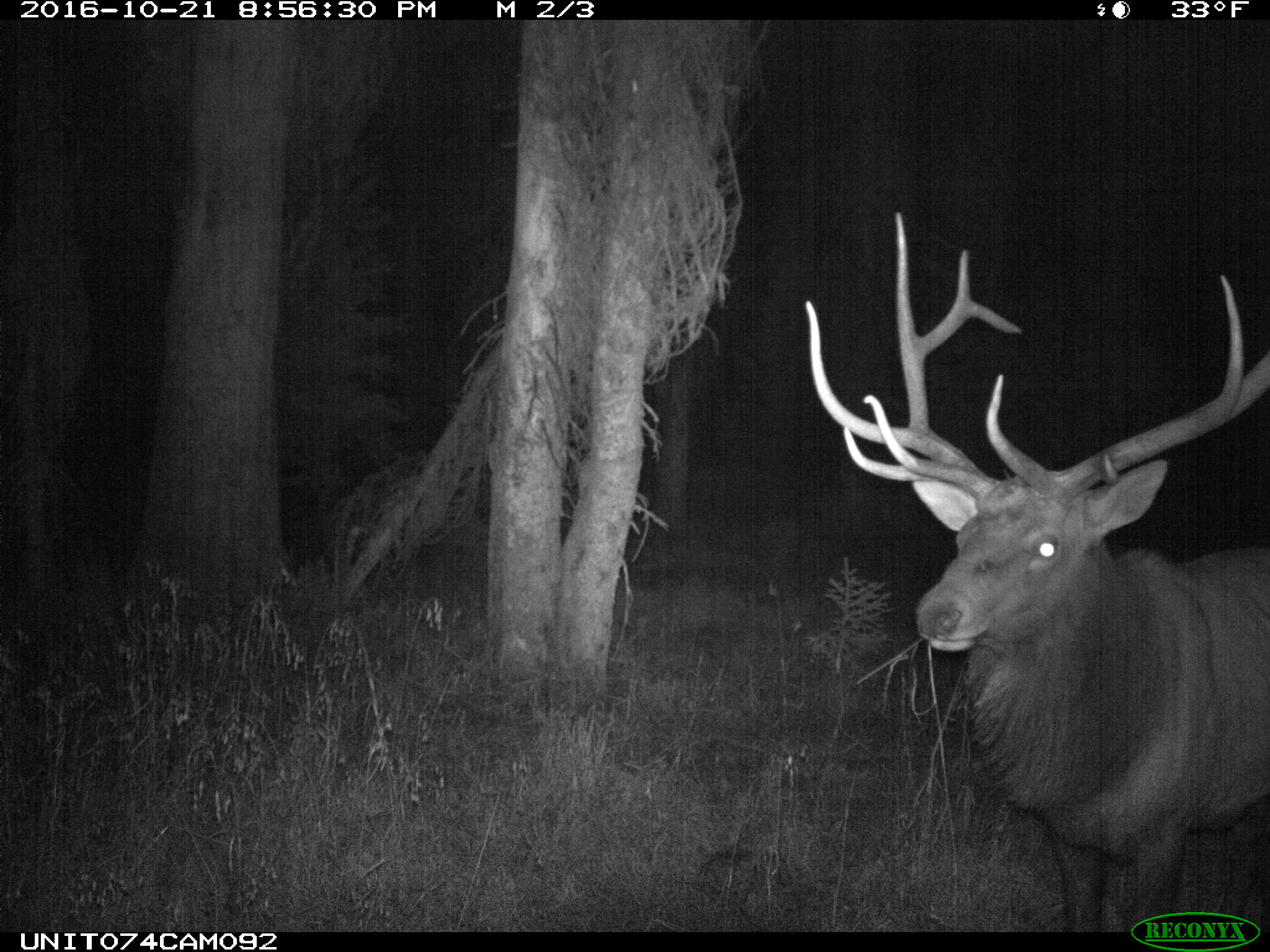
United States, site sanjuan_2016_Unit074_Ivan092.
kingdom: Animalia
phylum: Chordata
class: Mammalia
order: Artiodactyla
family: Cervidae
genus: Cervus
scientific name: Cervus elaphus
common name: red deer